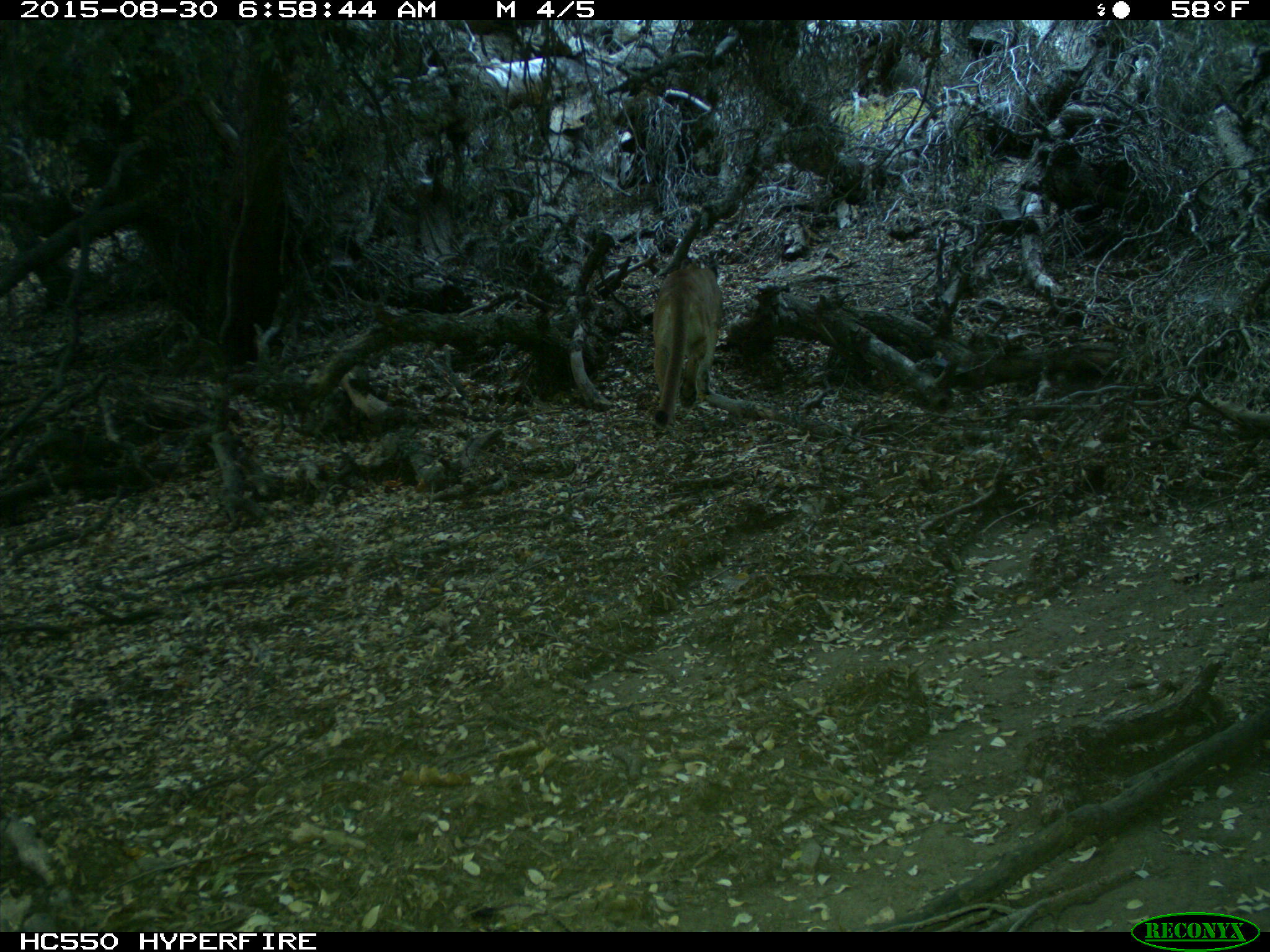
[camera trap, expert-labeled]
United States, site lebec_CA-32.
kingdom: Animalia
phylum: Chordata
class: Mammalia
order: Carnivora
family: Felidae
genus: Puma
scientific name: Puma concolor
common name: mountain lion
Puma concolor (mountain lion).